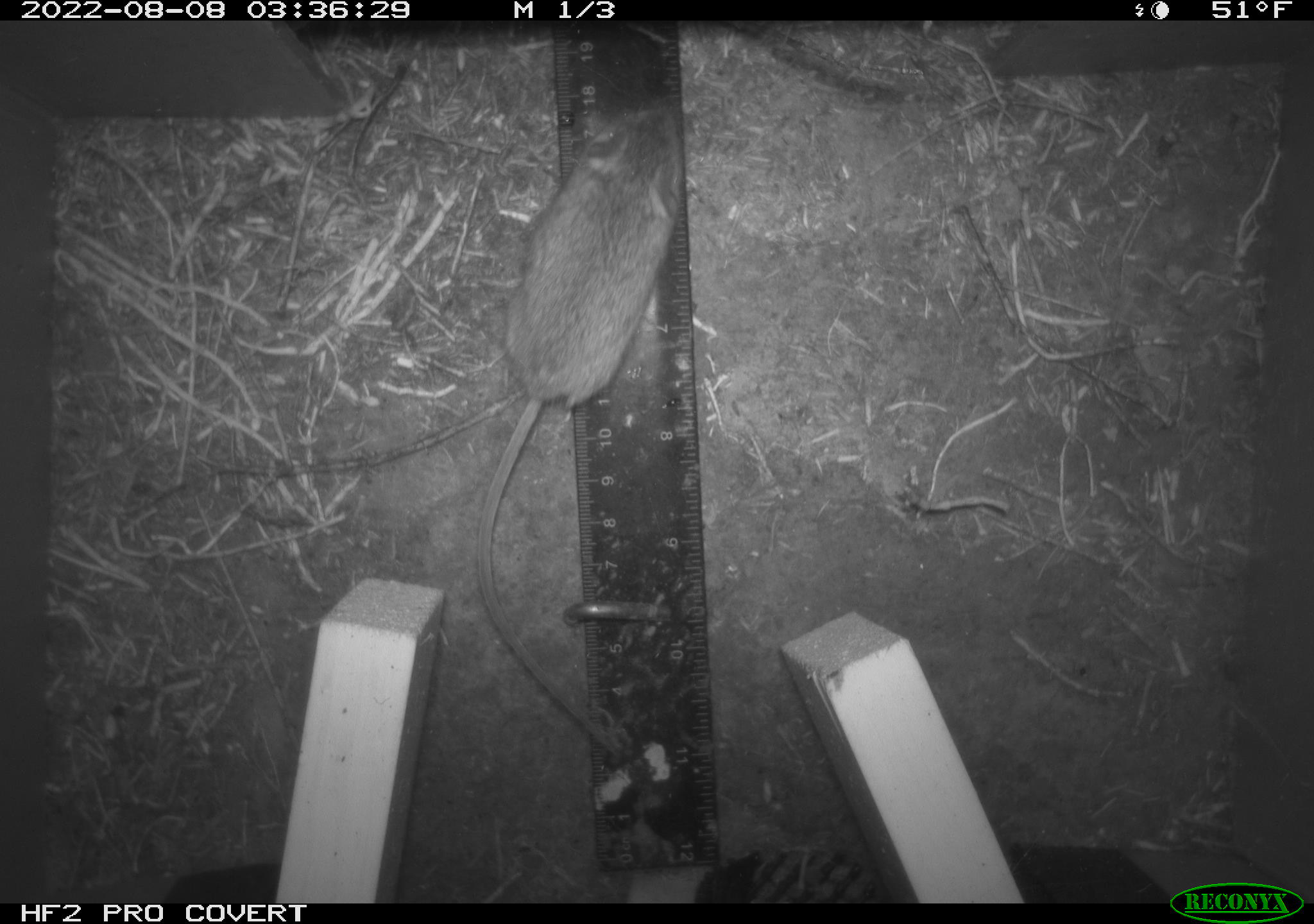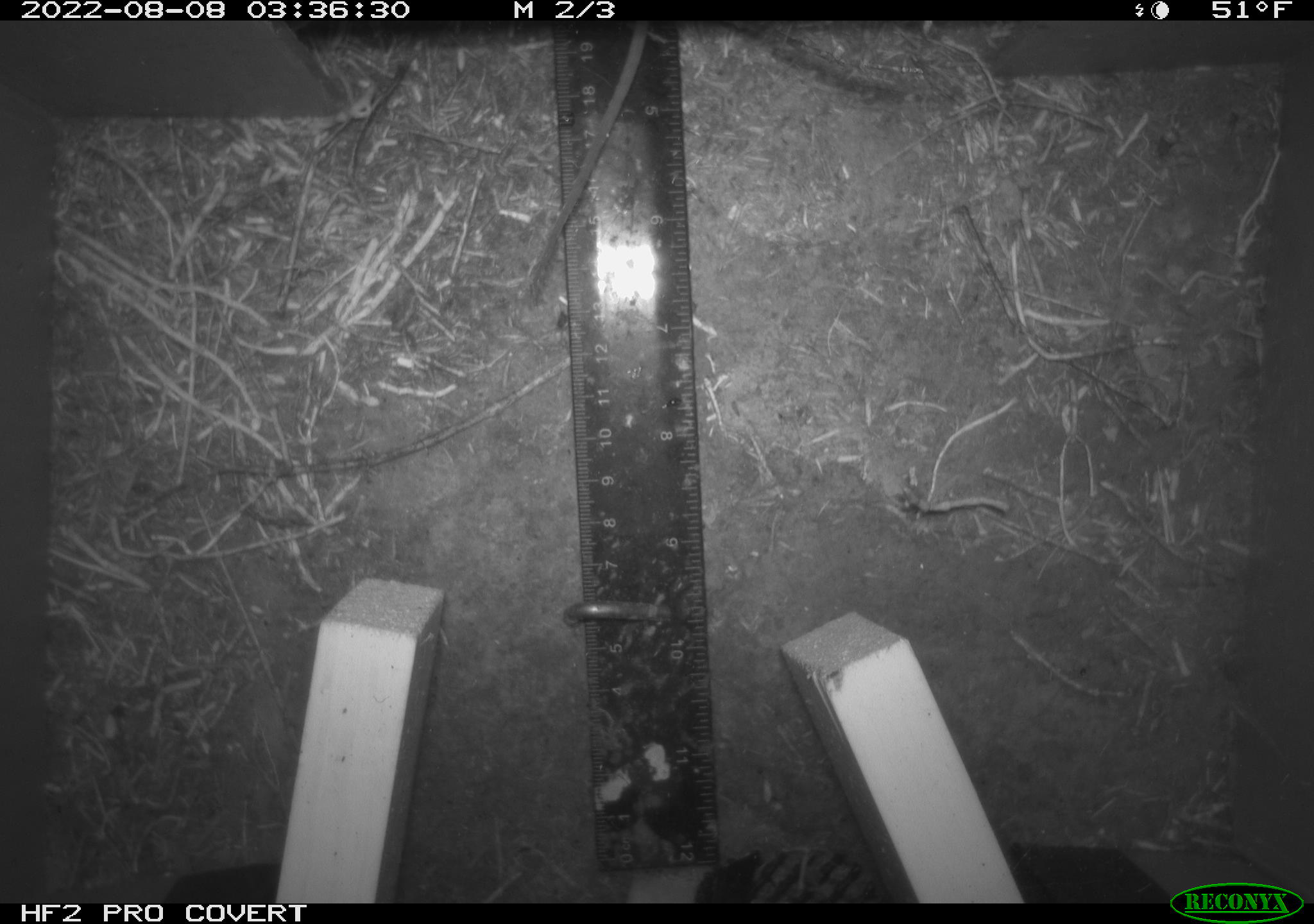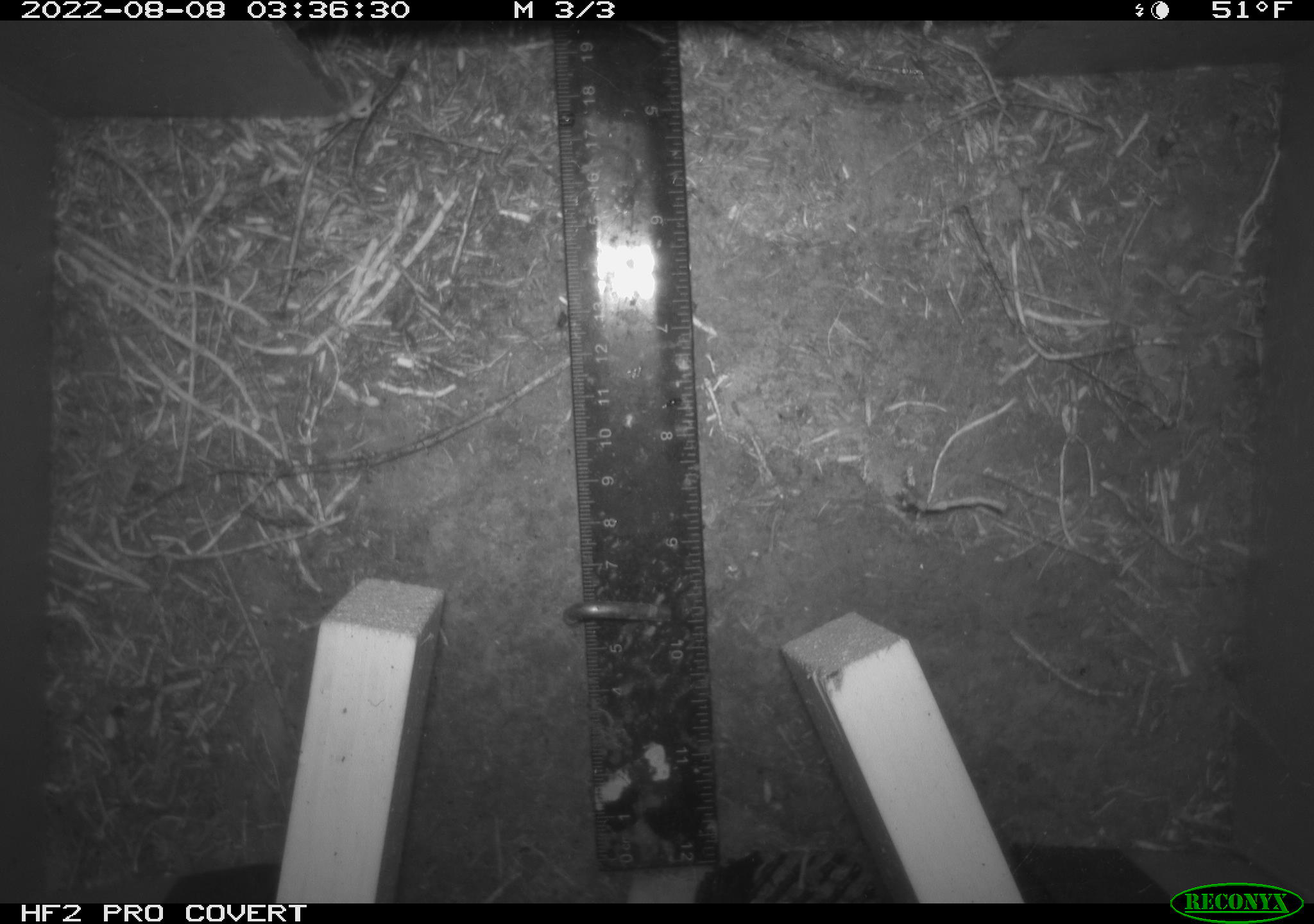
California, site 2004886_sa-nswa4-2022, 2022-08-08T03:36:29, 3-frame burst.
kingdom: Animalia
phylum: Chordata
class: Mammalia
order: Rodentia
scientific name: Rodentia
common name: rodent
Rodent (Rodentia).